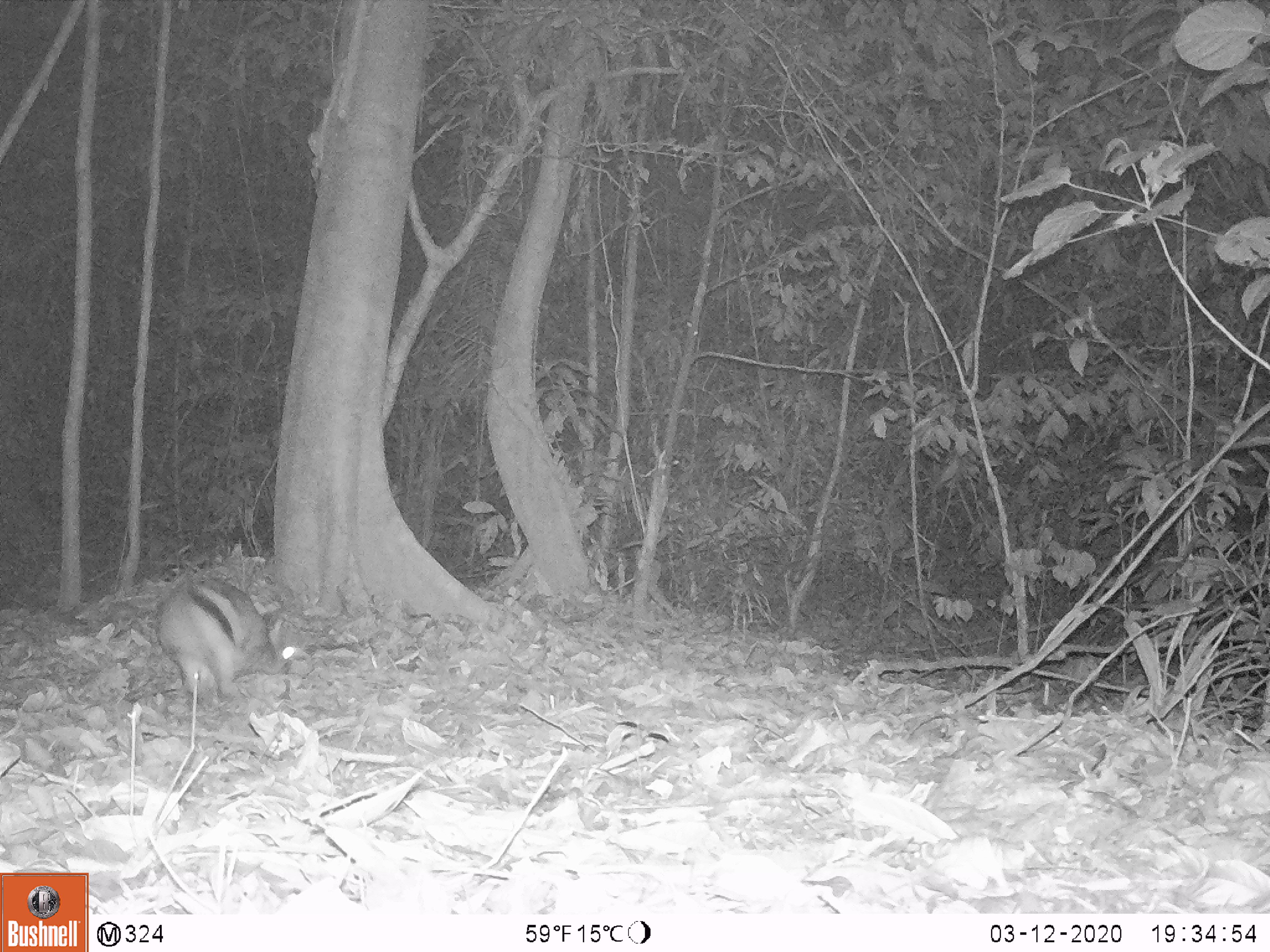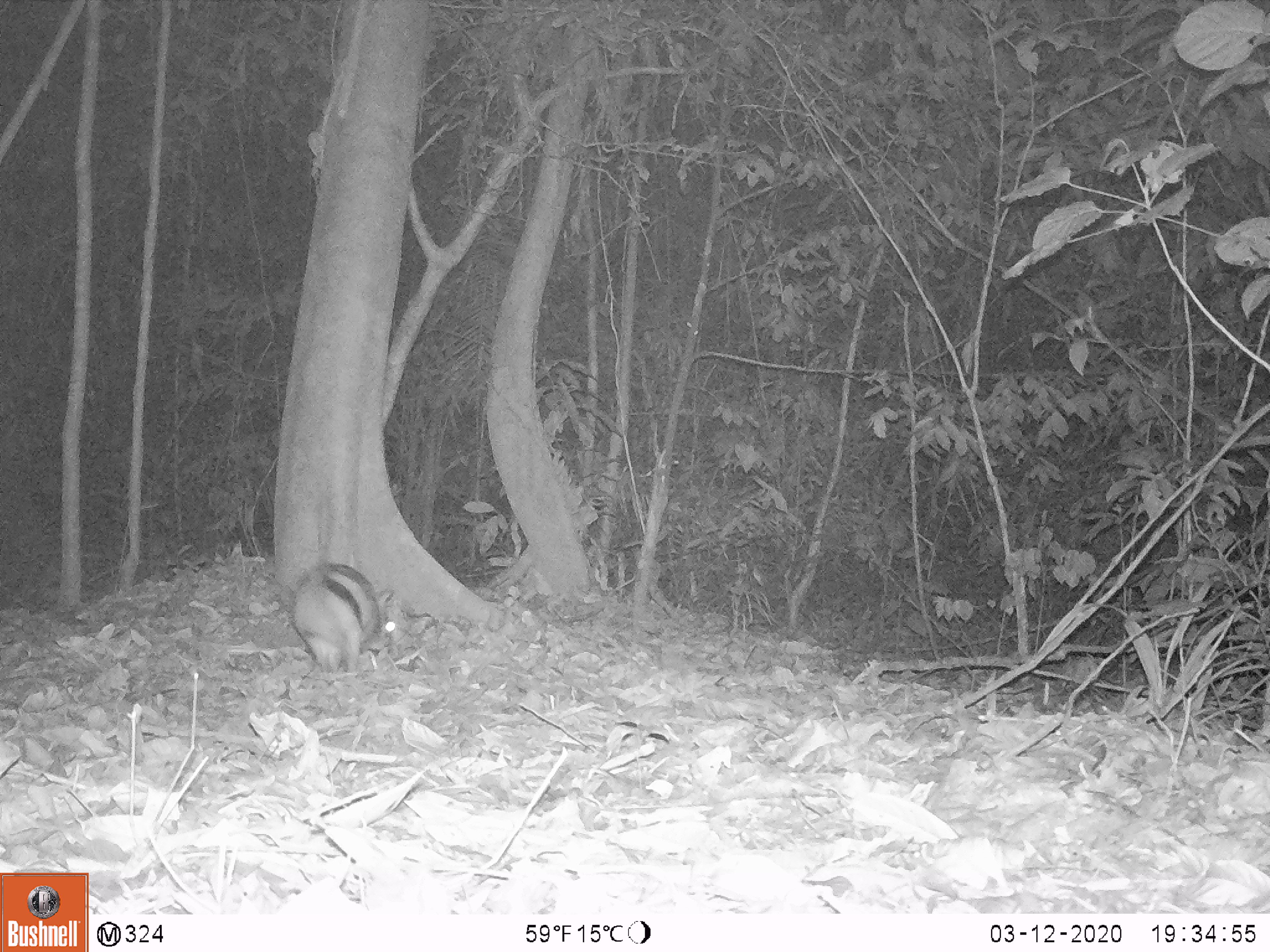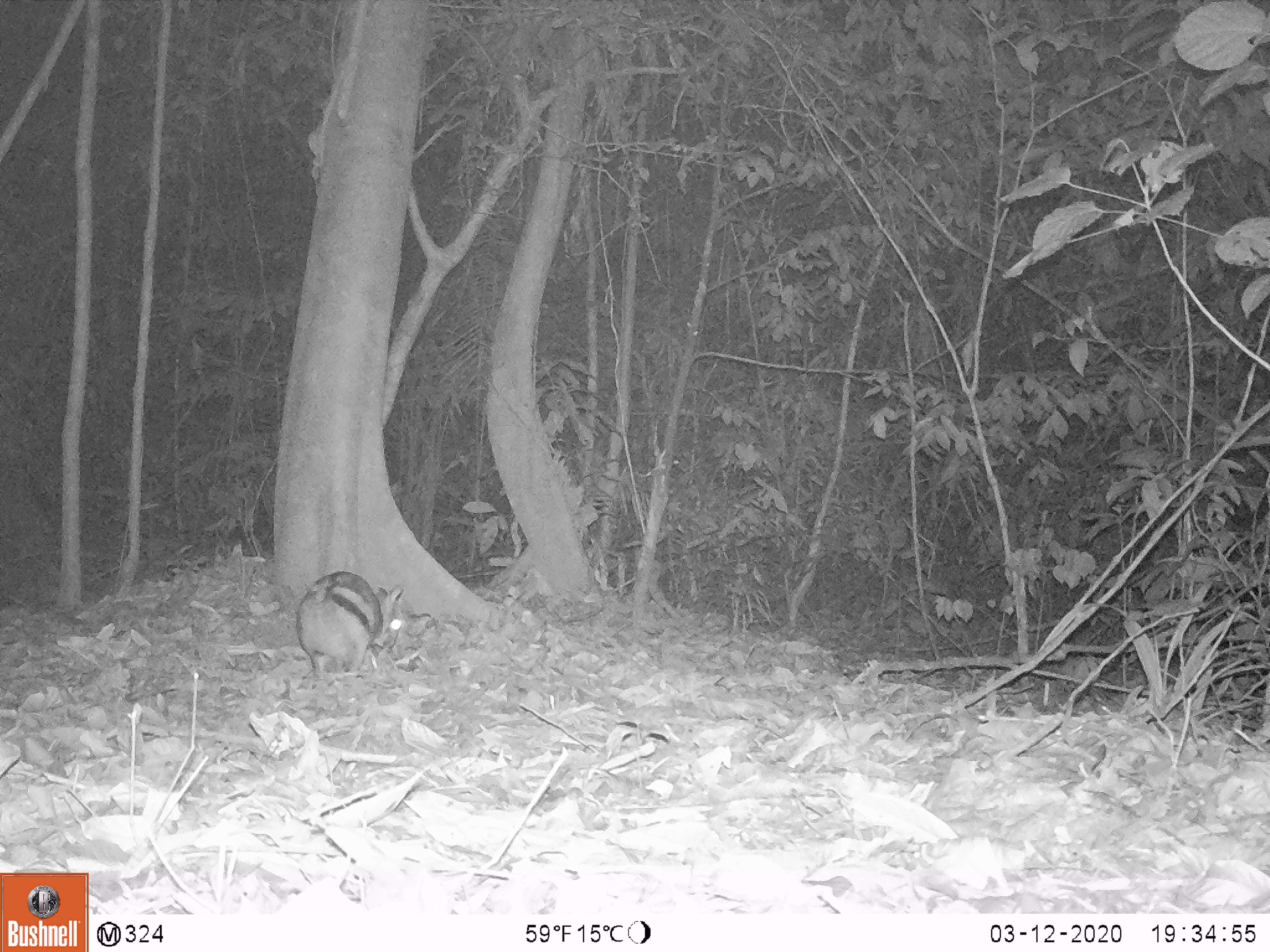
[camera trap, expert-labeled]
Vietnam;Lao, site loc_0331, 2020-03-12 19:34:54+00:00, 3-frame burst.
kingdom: Animalia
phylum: Chordata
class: Mammalia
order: Lagomorpha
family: Leporidae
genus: Nesolagus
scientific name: Nesolagus timminsi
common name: annamite striped rabbit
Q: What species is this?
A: Annamite striped rabbit (Nesolagus timminsi).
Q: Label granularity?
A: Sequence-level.